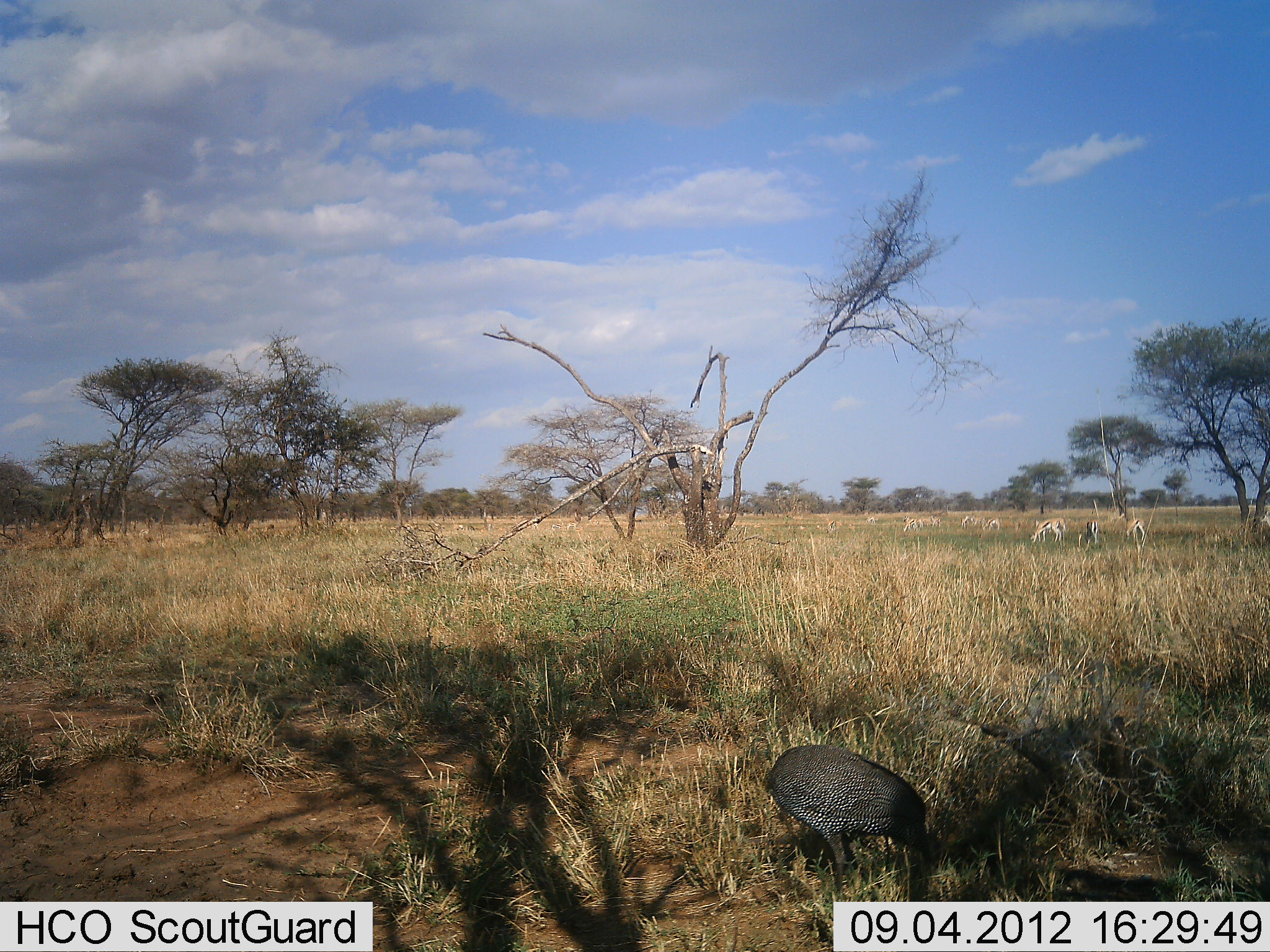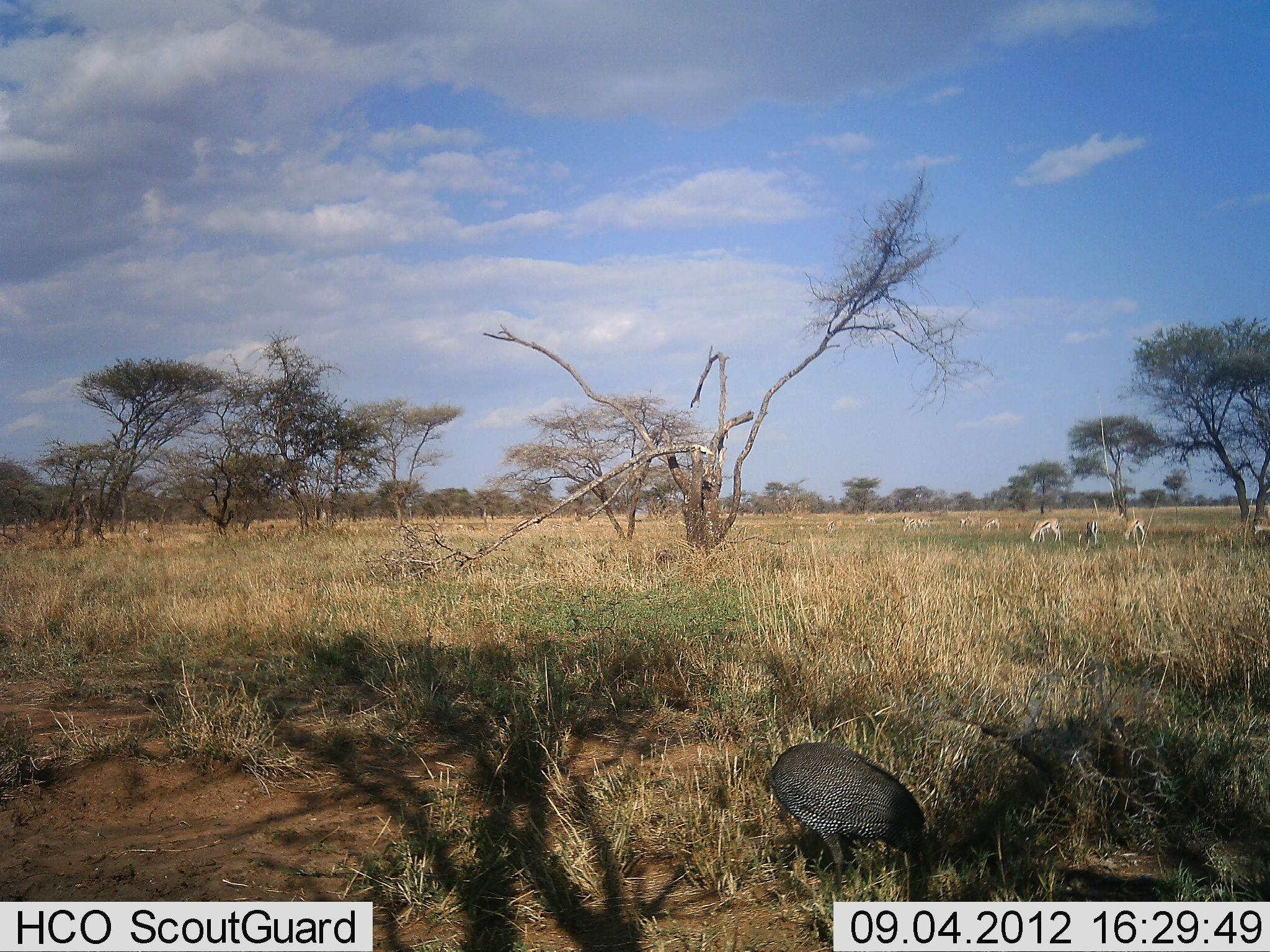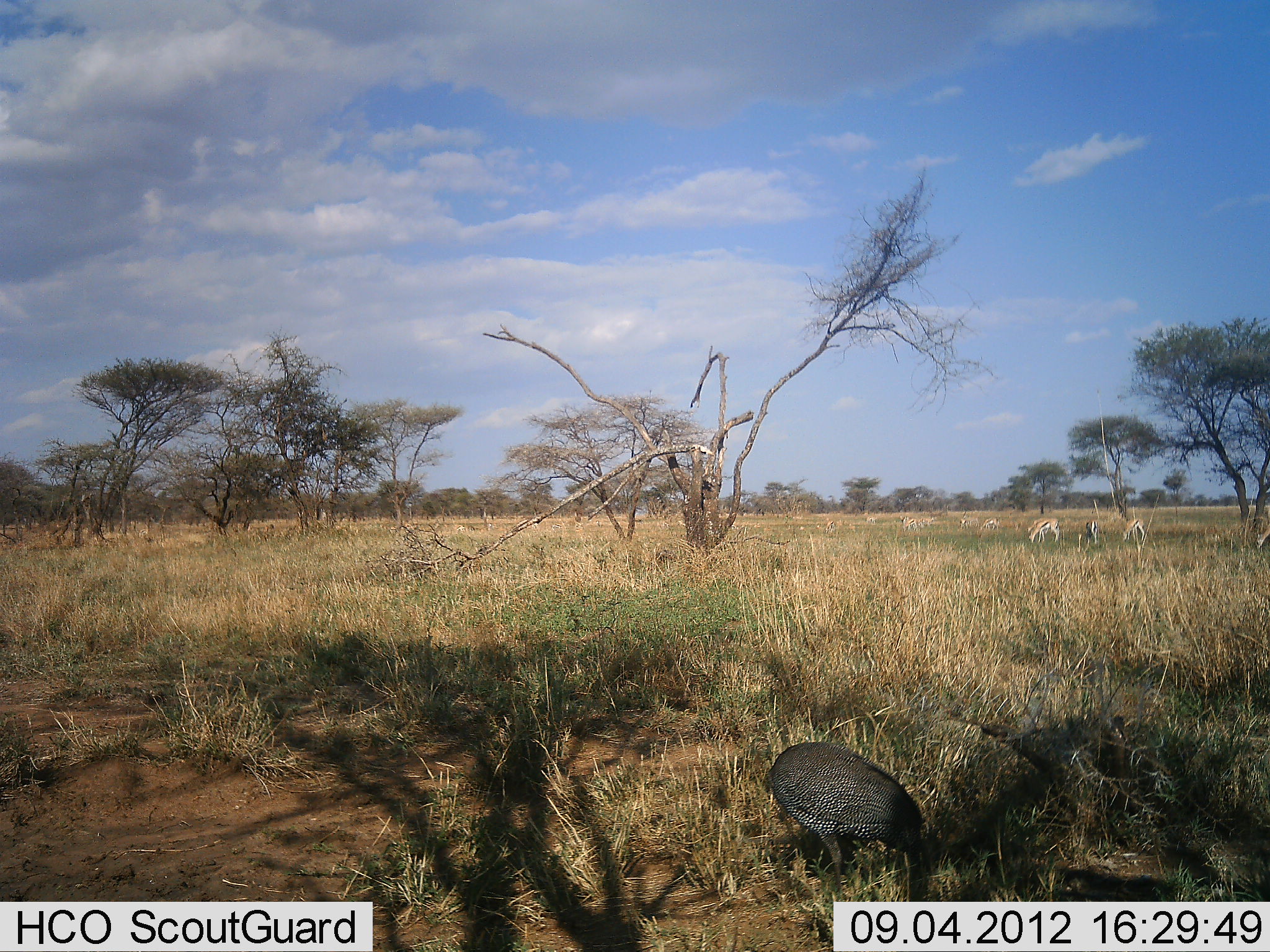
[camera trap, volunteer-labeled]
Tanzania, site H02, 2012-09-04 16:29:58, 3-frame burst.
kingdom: Animalia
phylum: Chordata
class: Mammalia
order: Artiodactyla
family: Bovidae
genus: Eudorcas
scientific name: Eudorcas thomsonii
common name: thomson's gazelle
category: gazellethomsons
Gazellethomsons (thomson's gazelle) (Eudorcas thomsonii), count 8. Behavior (volunteer vote fractions): standing 36%, resting 0%, moving 9%, interacting 0%. Young present (vote fraction): 0%. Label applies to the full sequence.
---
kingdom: Animalia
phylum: Chordata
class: Aves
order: Galliformes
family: Numididae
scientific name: Numididae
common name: guinea fowl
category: guineafowl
Guineafowl (guinea fowl) (Numididae), count 1. Behavior (volunteer vote fractions): standing 43%, resting 0%, moving 0%, interacting 0%. Young present (vote fraction): 0%. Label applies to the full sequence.